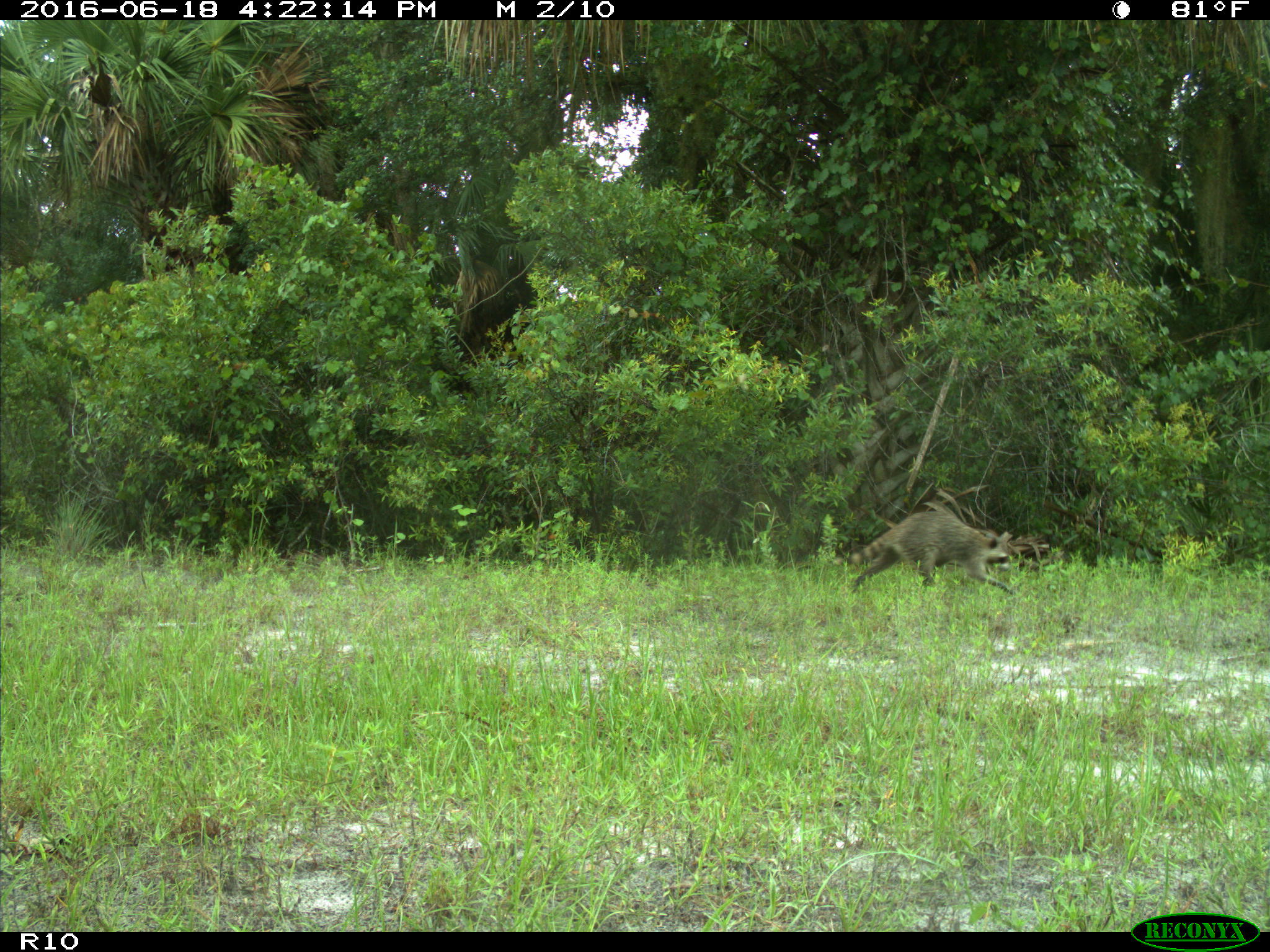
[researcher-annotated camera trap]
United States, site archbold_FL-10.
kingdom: Animalia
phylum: Chordata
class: Mammalia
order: Carnivora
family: Procyonidae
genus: Procyon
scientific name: Procyon lotor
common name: common raccoon